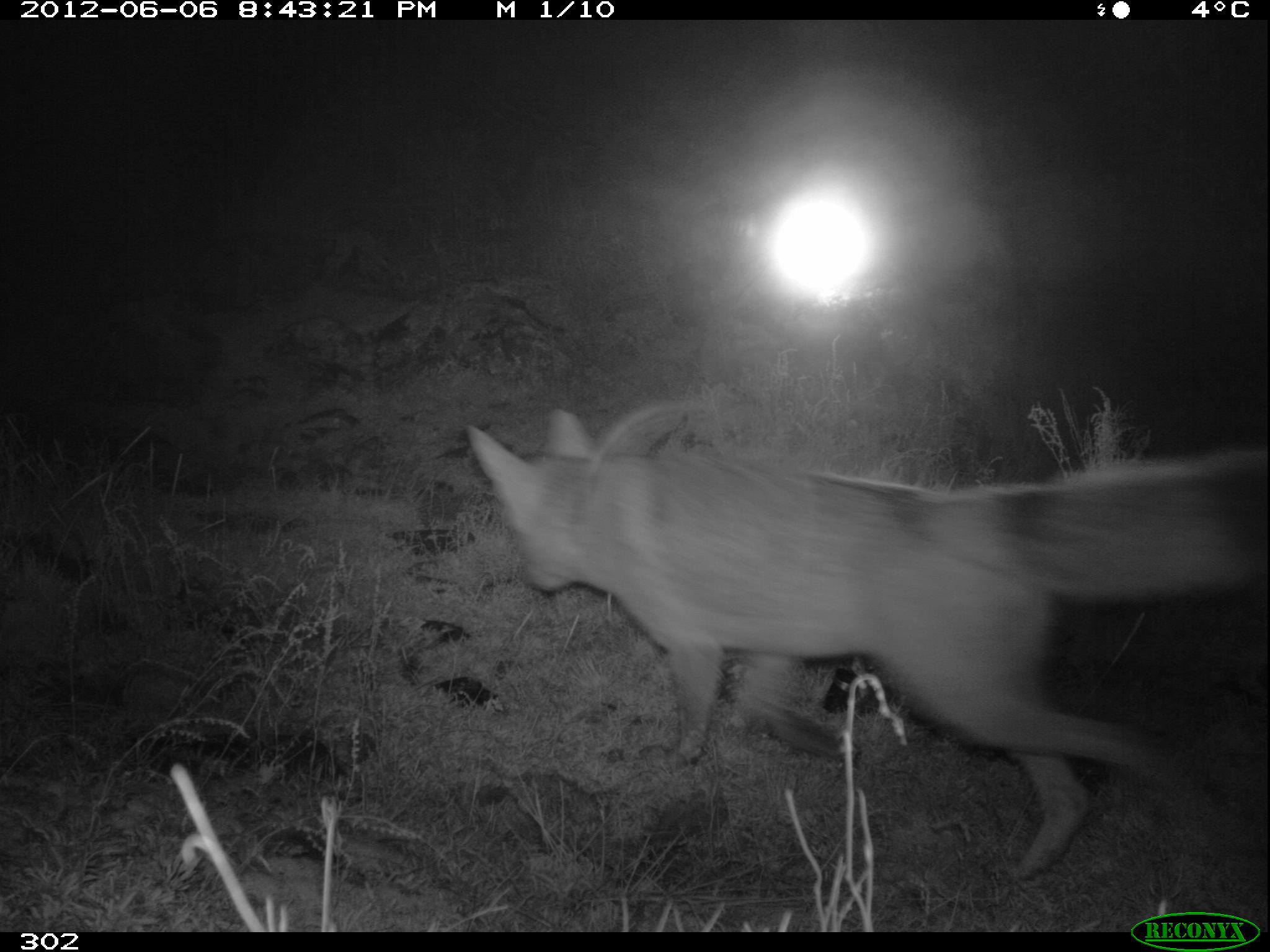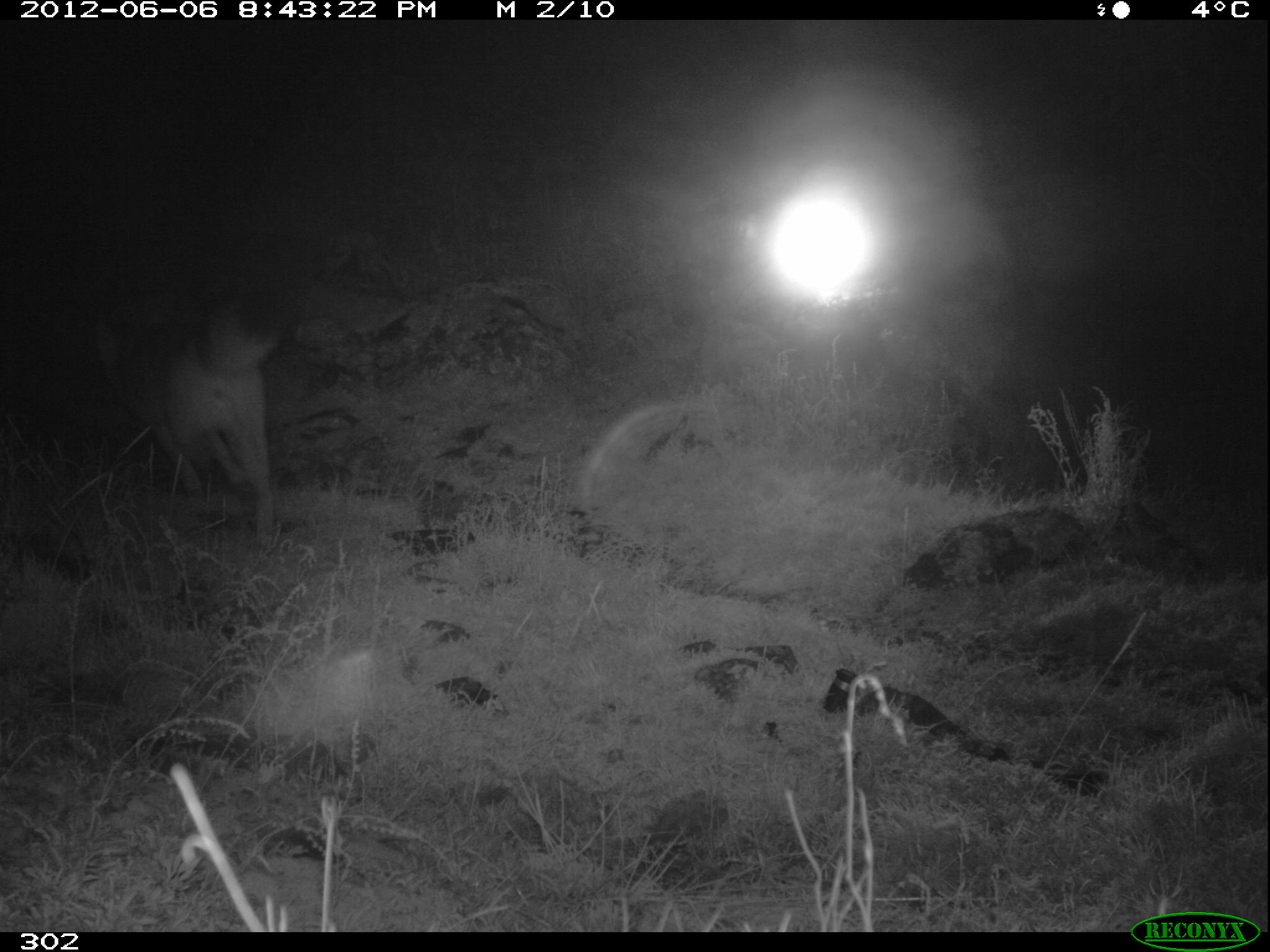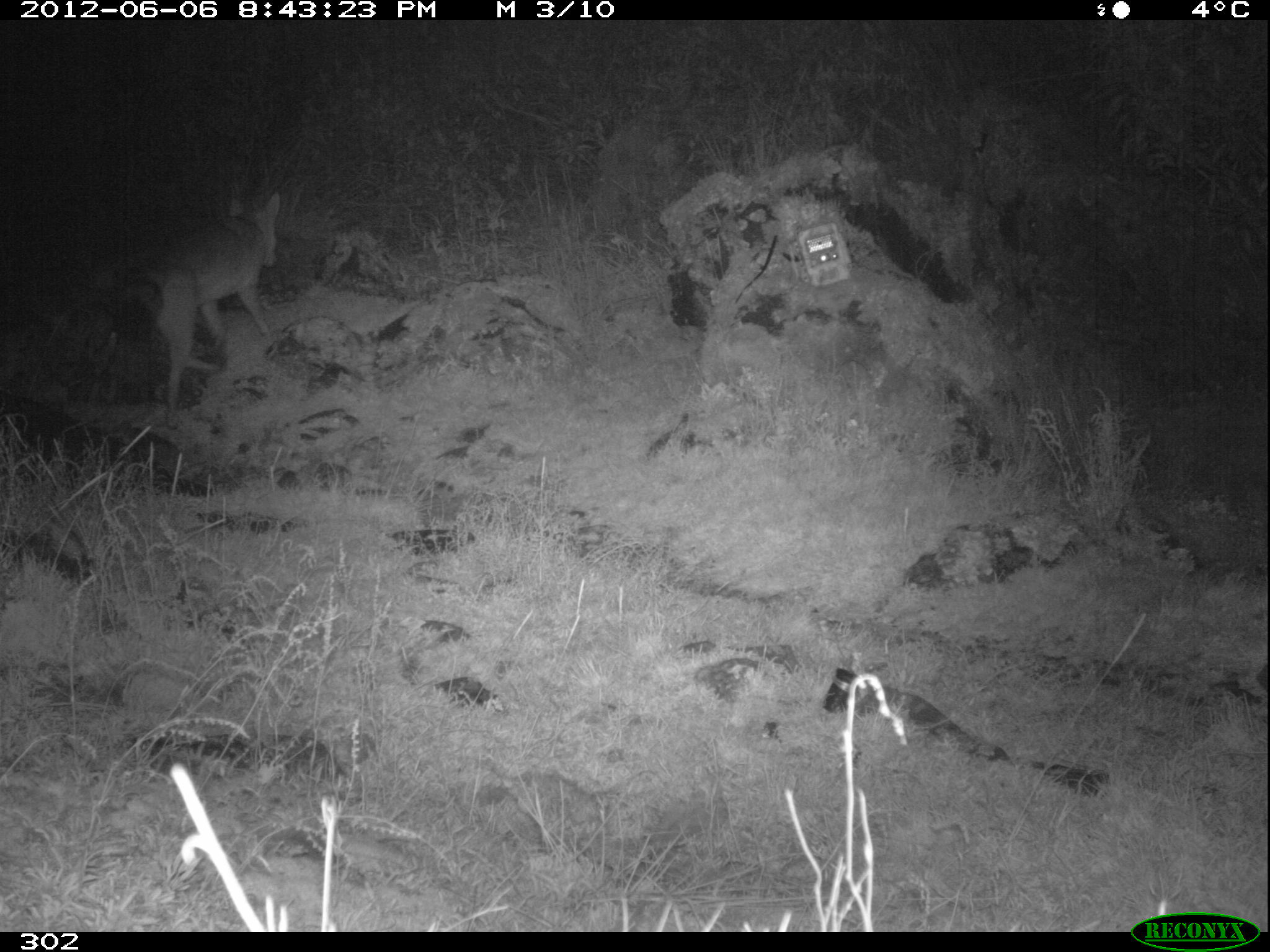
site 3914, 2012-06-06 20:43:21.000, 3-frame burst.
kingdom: Animalia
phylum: Chordata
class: Mammalia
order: Carnivora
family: Canidae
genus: Lycalopex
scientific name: Lycalopex culpaeus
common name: culpeo